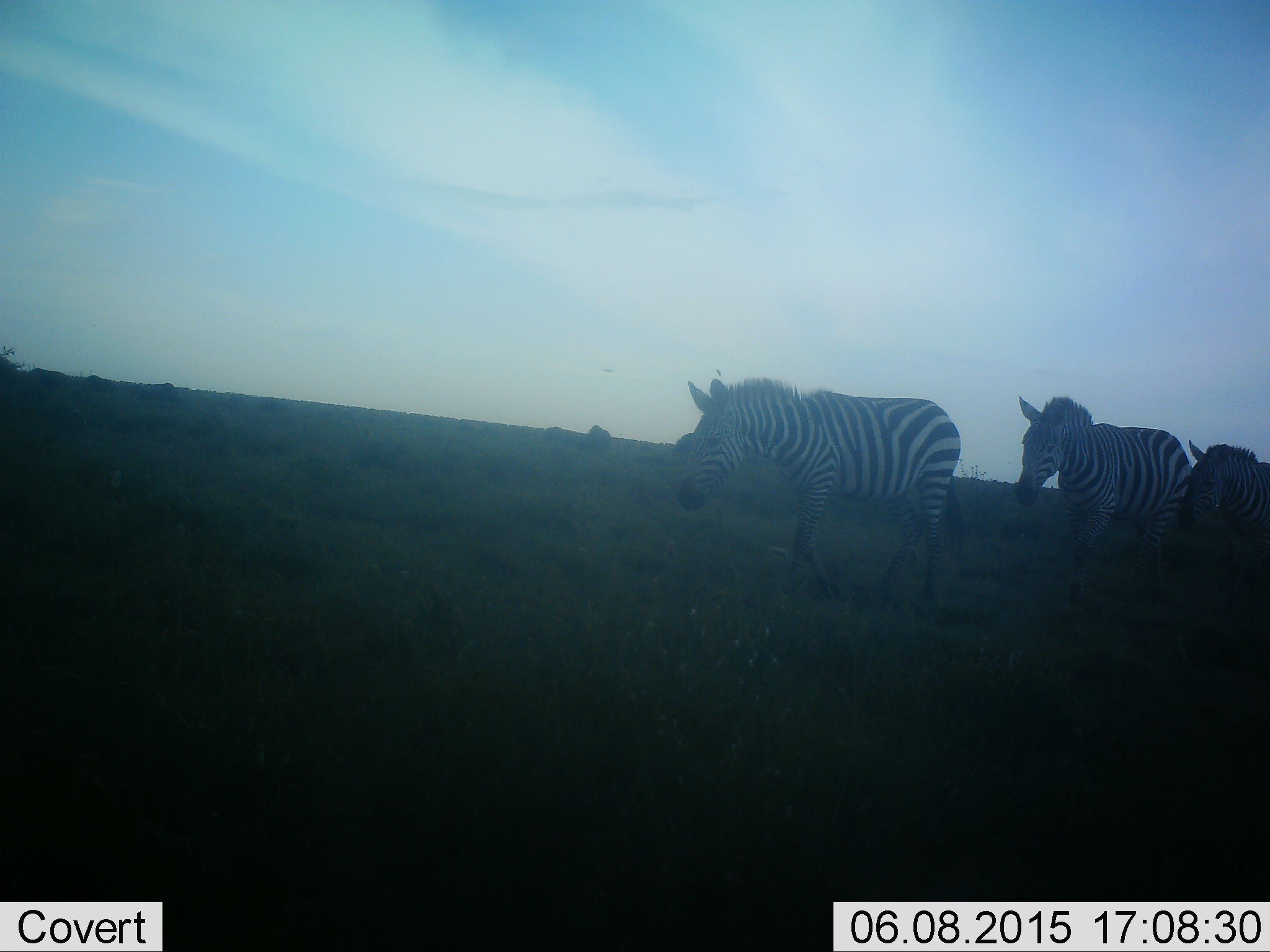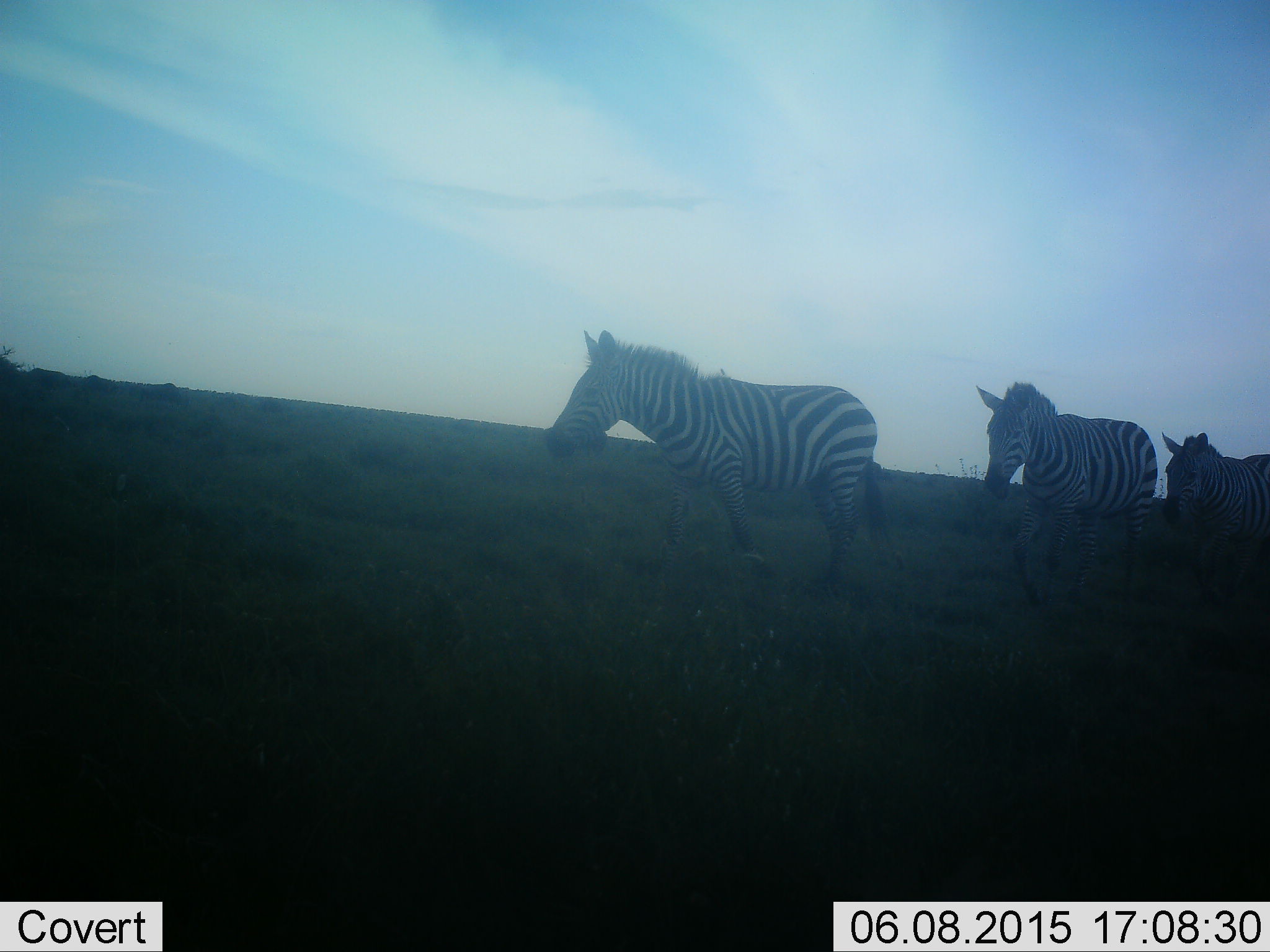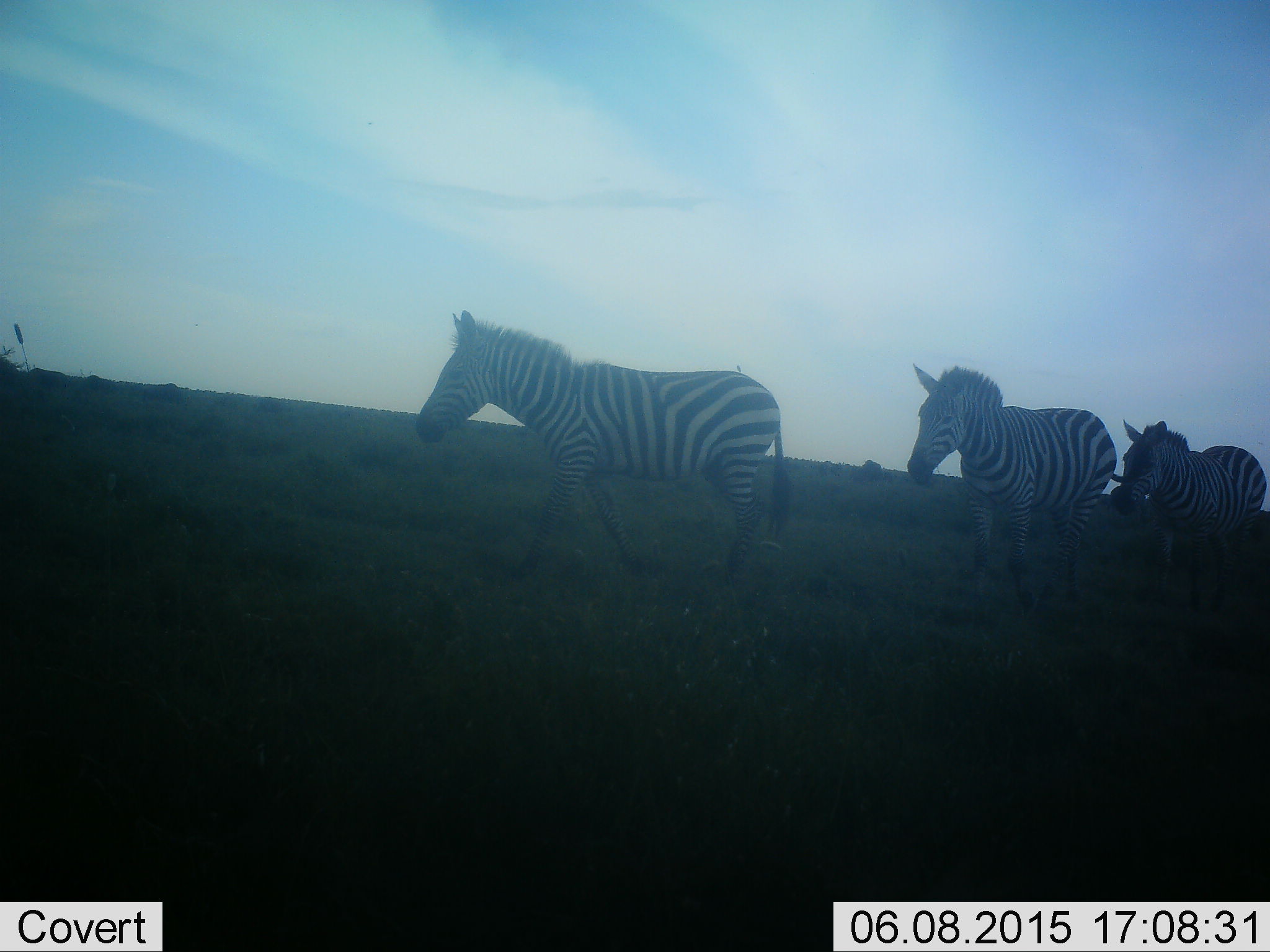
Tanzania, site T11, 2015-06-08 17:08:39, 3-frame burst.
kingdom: Animalia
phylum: Chordata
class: Mammalia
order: Perissodactyla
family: Equidae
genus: Equus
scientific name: Equus quagga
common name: plains zebra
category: zebra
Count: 3.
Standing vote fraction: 0%.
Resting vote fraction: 0%.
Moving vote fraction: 100%.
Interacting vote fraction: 0%.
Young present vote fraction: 0%.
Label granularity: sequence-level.